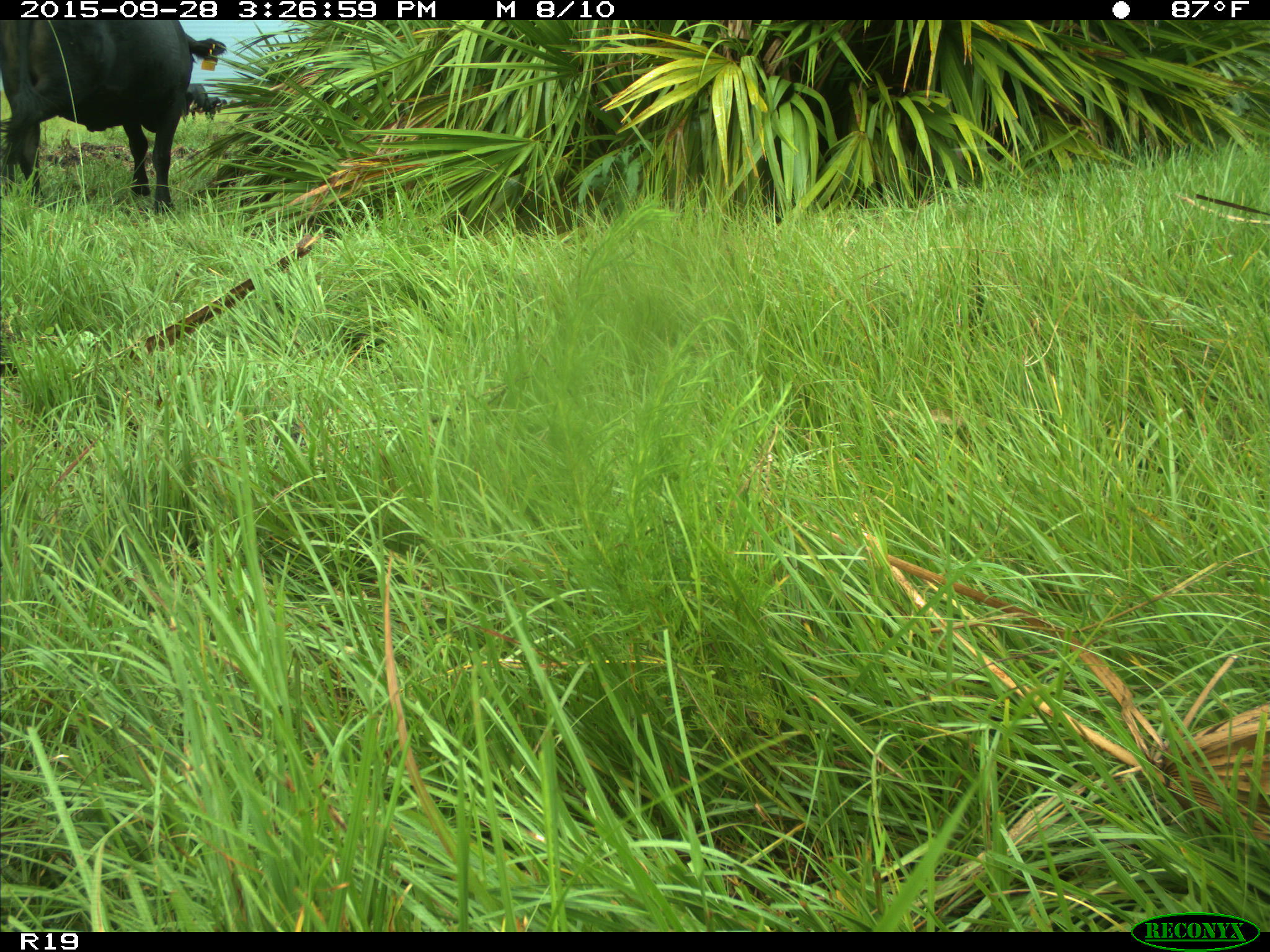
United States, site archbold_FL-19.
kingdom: Animalia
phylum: Chordata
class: Mammalia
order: Artiodactyla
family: Bovidae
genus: Bos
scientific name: Bos taurus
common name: domestic cow